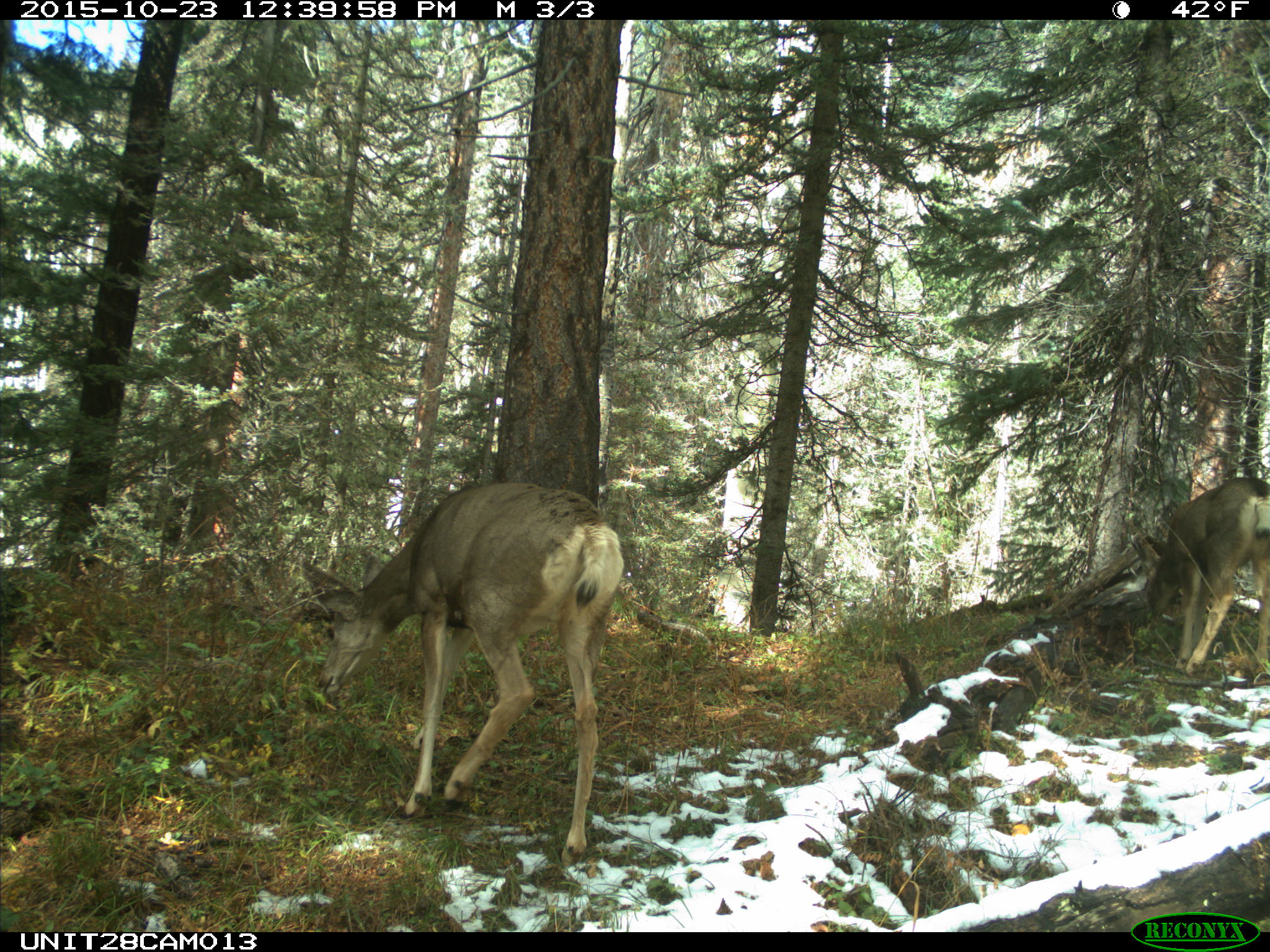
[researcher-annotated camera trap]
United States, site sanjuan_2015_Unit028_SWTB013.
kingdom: Animalia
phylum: Chordata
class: Mammalia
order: Artiodactyla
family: Cervidae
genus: Odocoileus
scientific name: Odocoileus hemionus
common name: mule deer